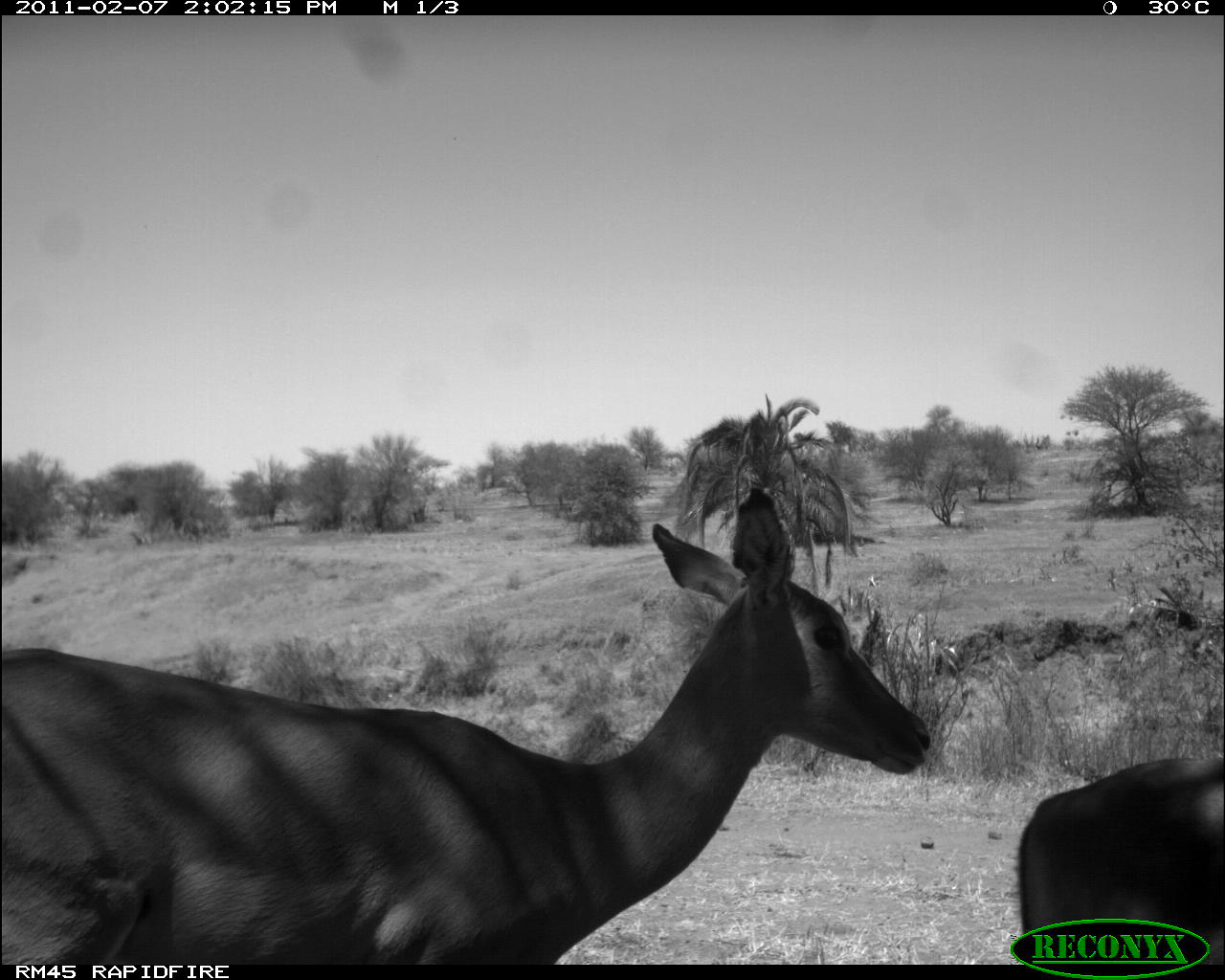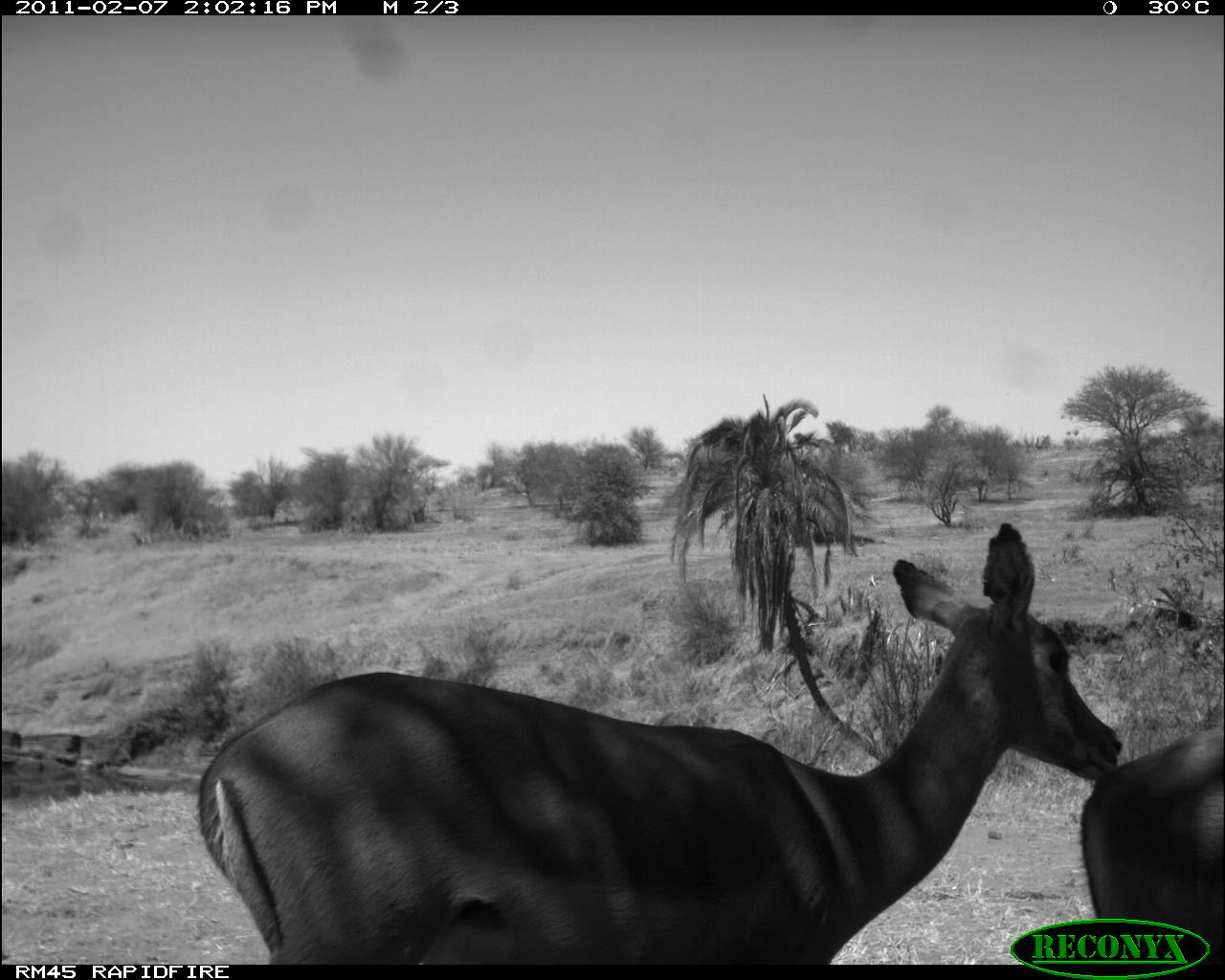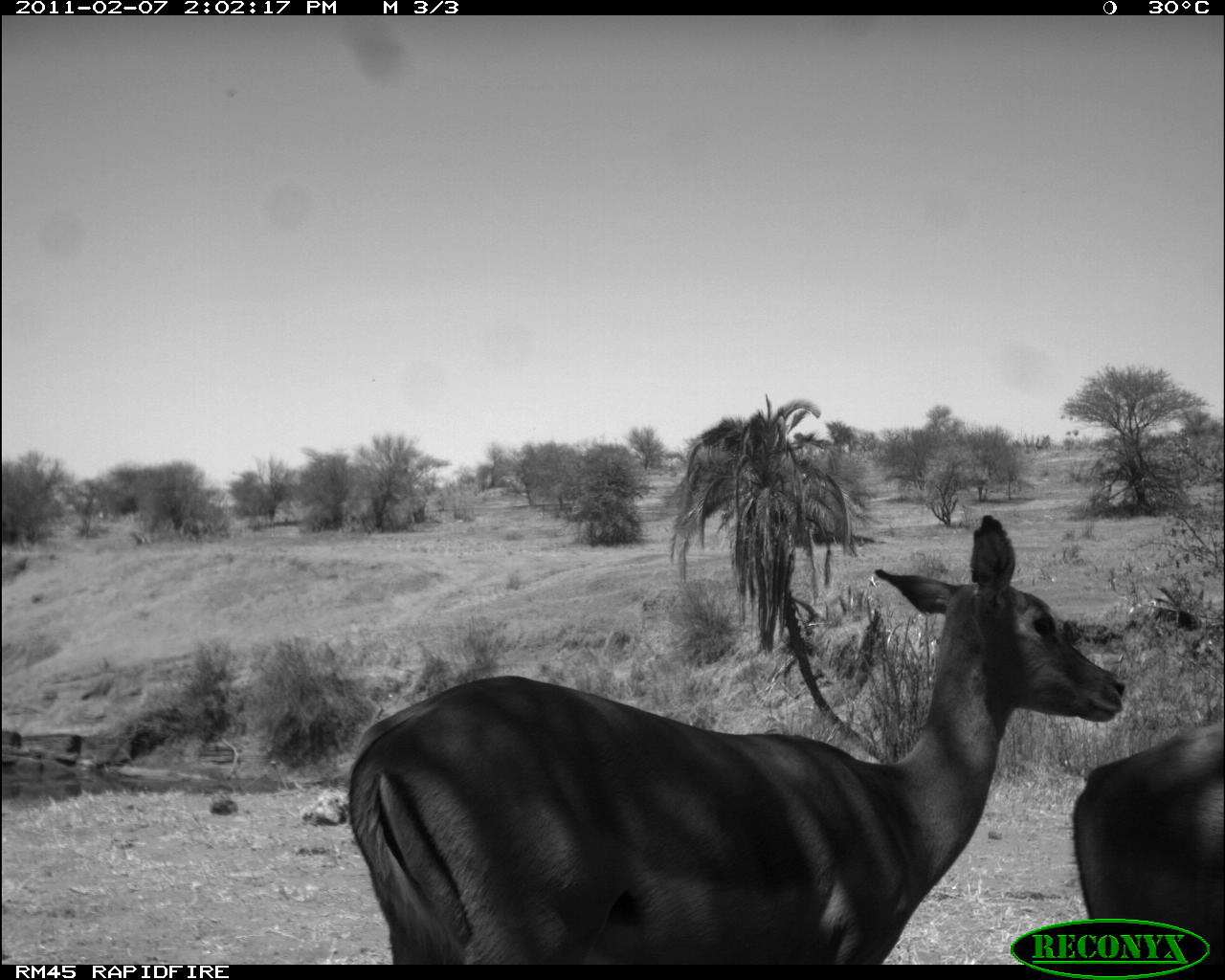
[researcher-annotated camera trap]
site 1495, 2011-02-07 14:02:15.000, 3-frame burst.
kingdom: Animalia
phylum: Chordata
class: Mammalia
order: Artiodactyla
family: Bovidae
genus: Aepyceros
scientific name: Aepyceros melampus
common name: impala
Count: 2.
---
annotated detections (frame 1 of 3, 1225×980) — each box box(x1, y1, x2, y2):
aepyceros melampus: box(2, 484, 931, 965); box(1017, 756, 1225, 964)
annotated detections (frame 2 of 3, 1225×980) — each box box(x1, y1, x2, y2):
aepyceros melampus: box(194, 519, 1124, 960); box(1079, 721, 1225, 956)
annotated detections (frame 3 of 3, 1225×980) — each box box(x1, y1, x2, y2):
aepyceros melampus: box(349, 511, 1125, 961); box(1072, 723, 1225, 918)